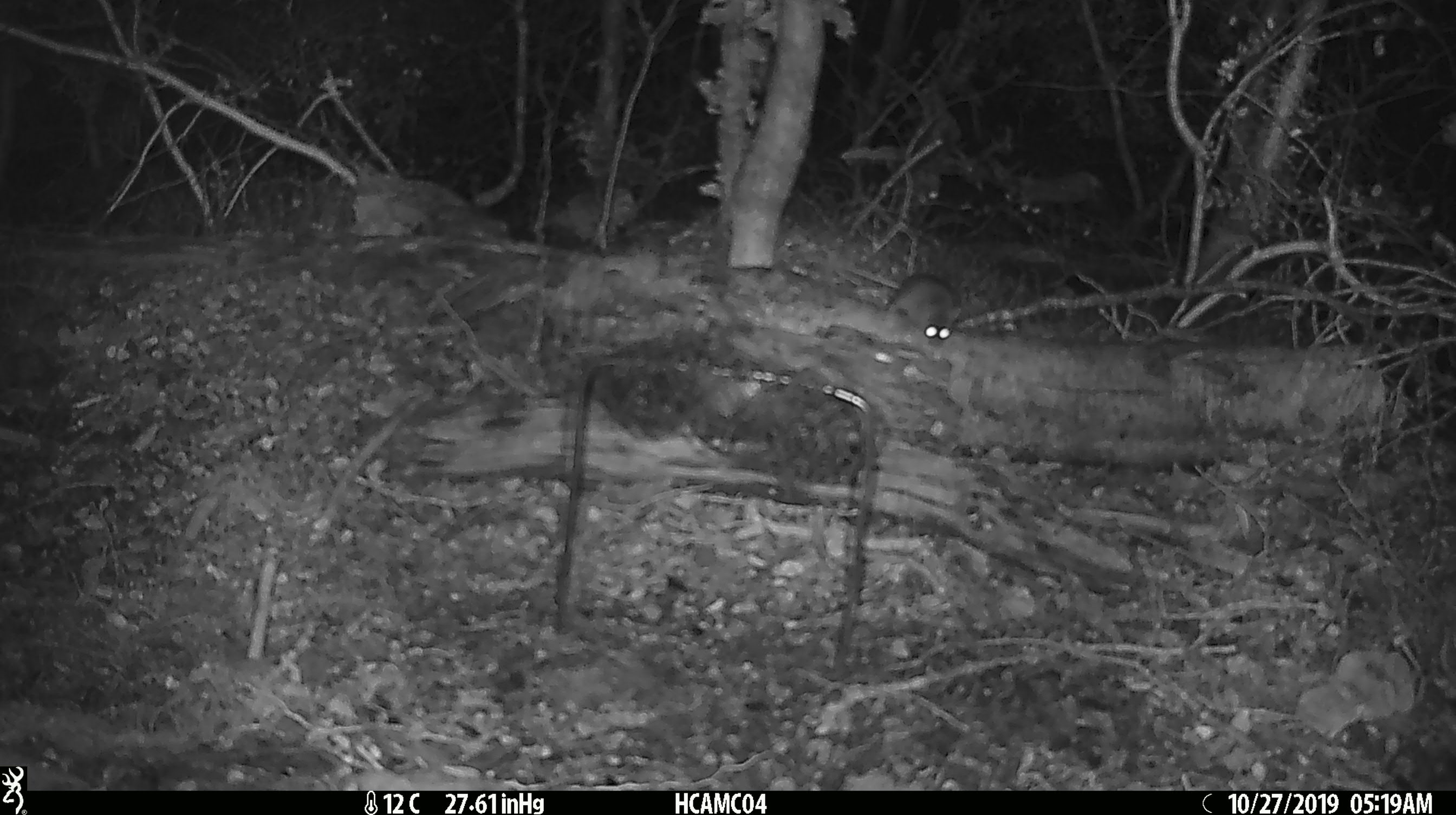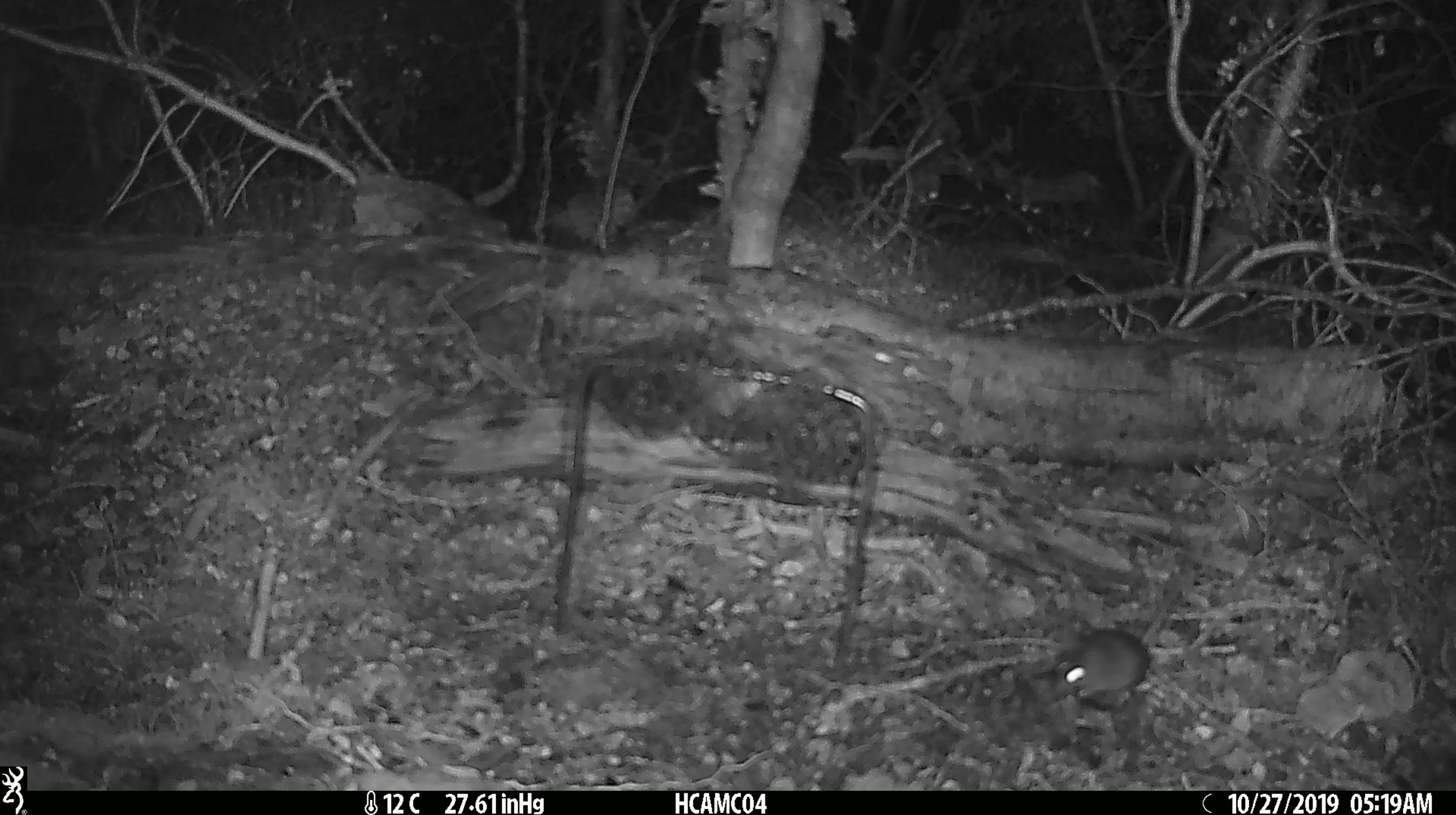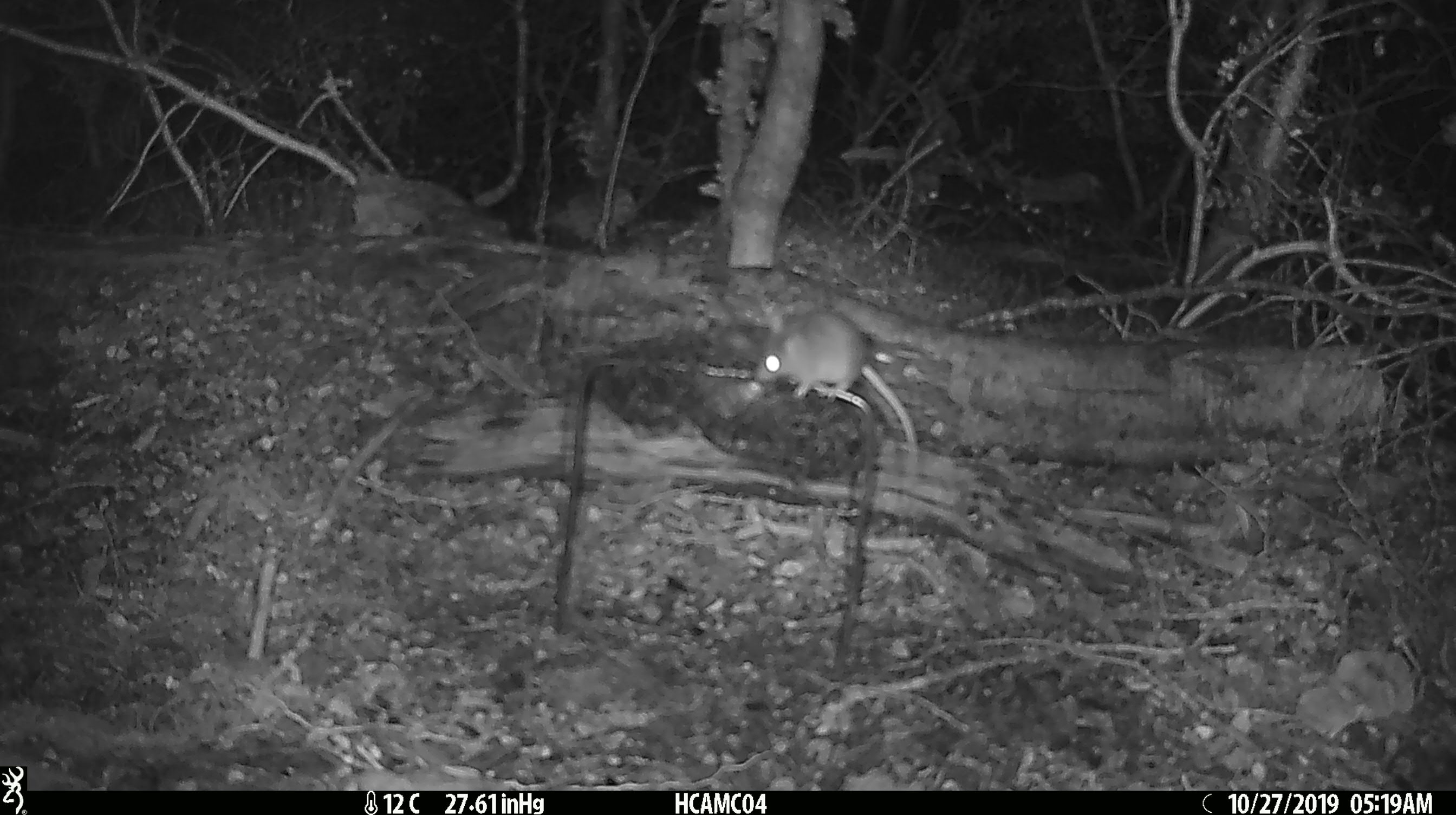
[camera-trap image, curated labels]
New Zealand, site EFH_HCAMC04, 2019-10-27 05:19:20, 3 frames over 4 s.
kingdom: Animalia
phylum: Chordata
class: Mammalia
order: Rodentia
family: Muridae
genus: Mus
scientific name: Mus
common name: mouse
Mouse (Mus).